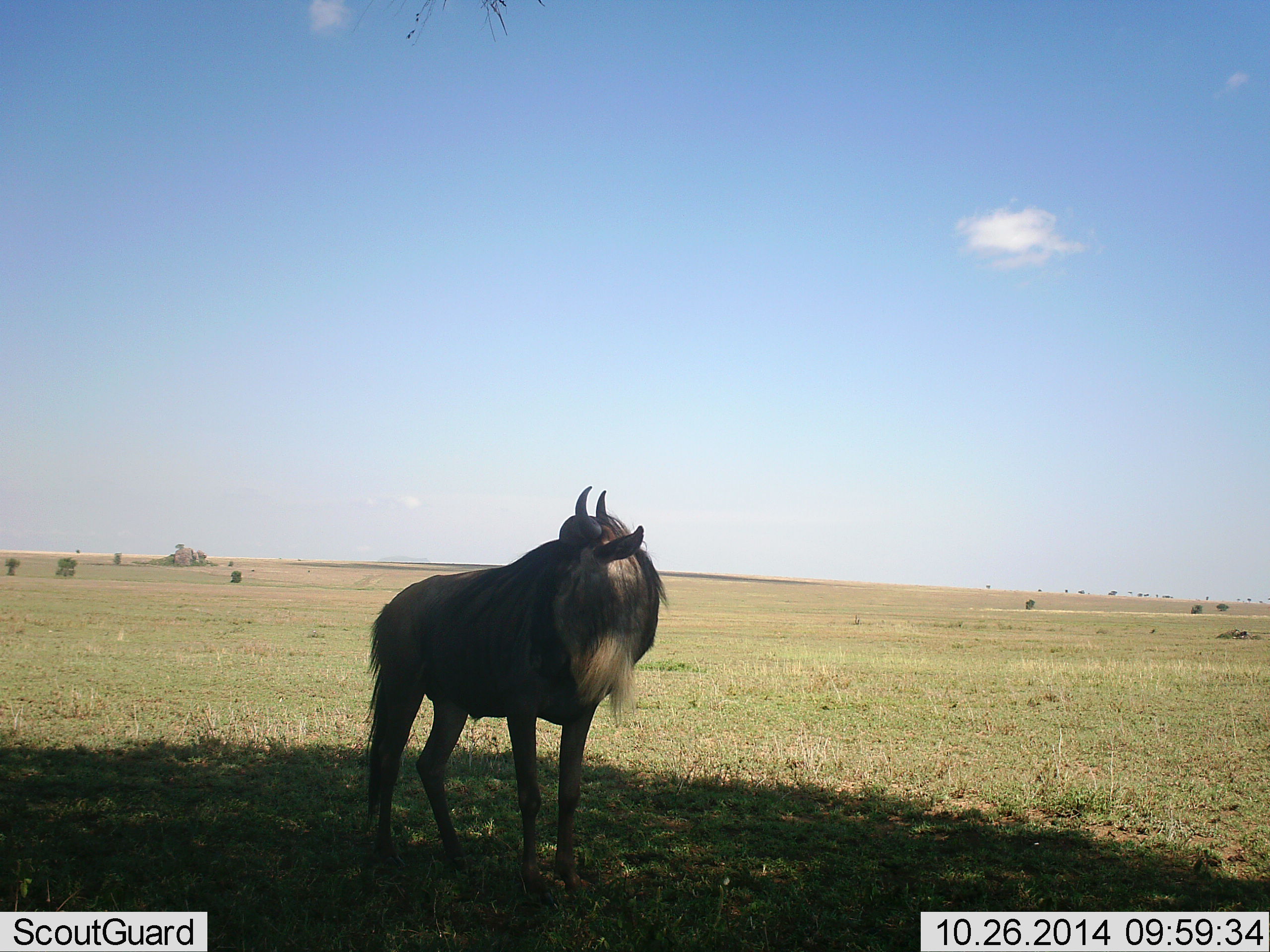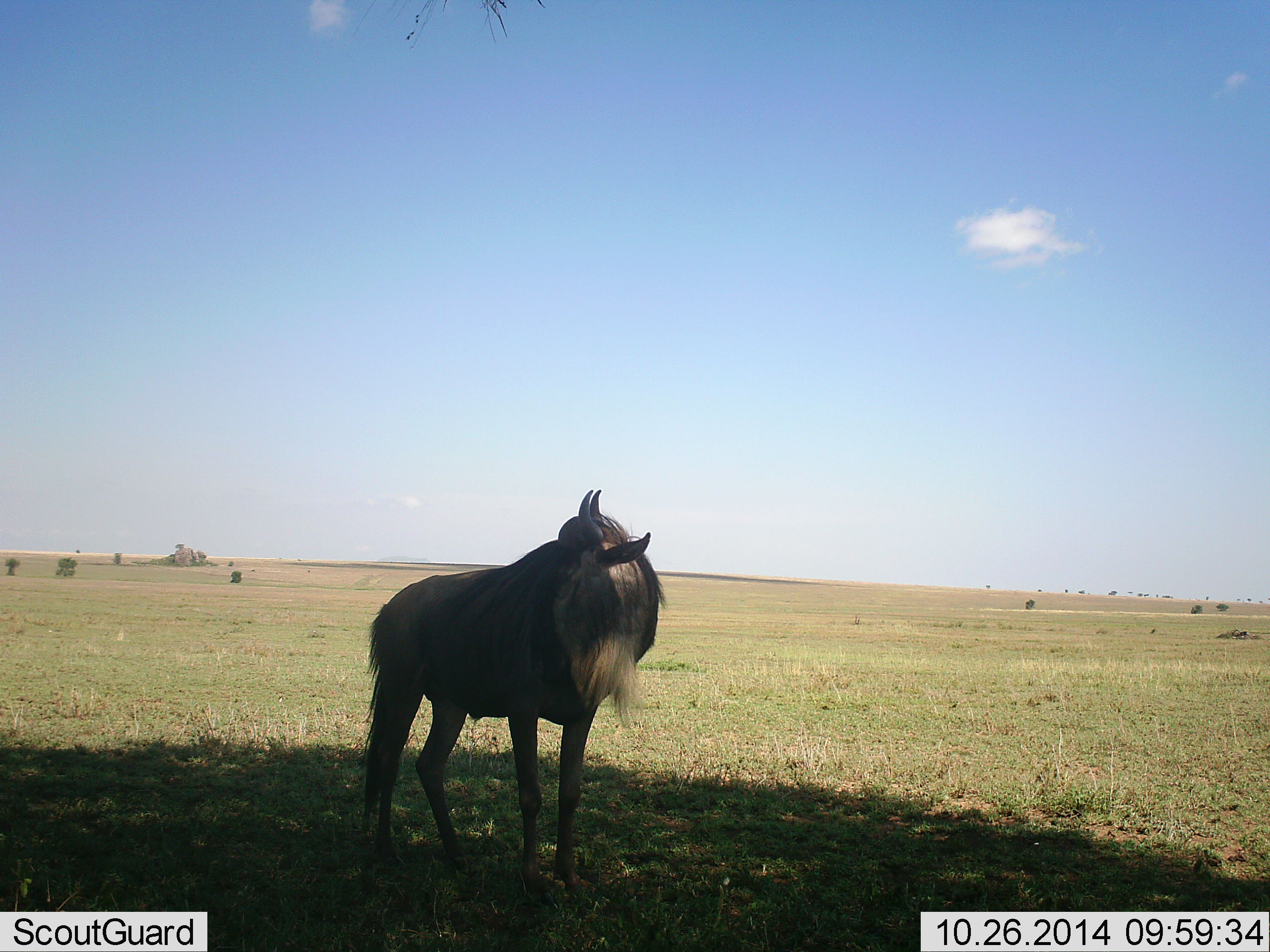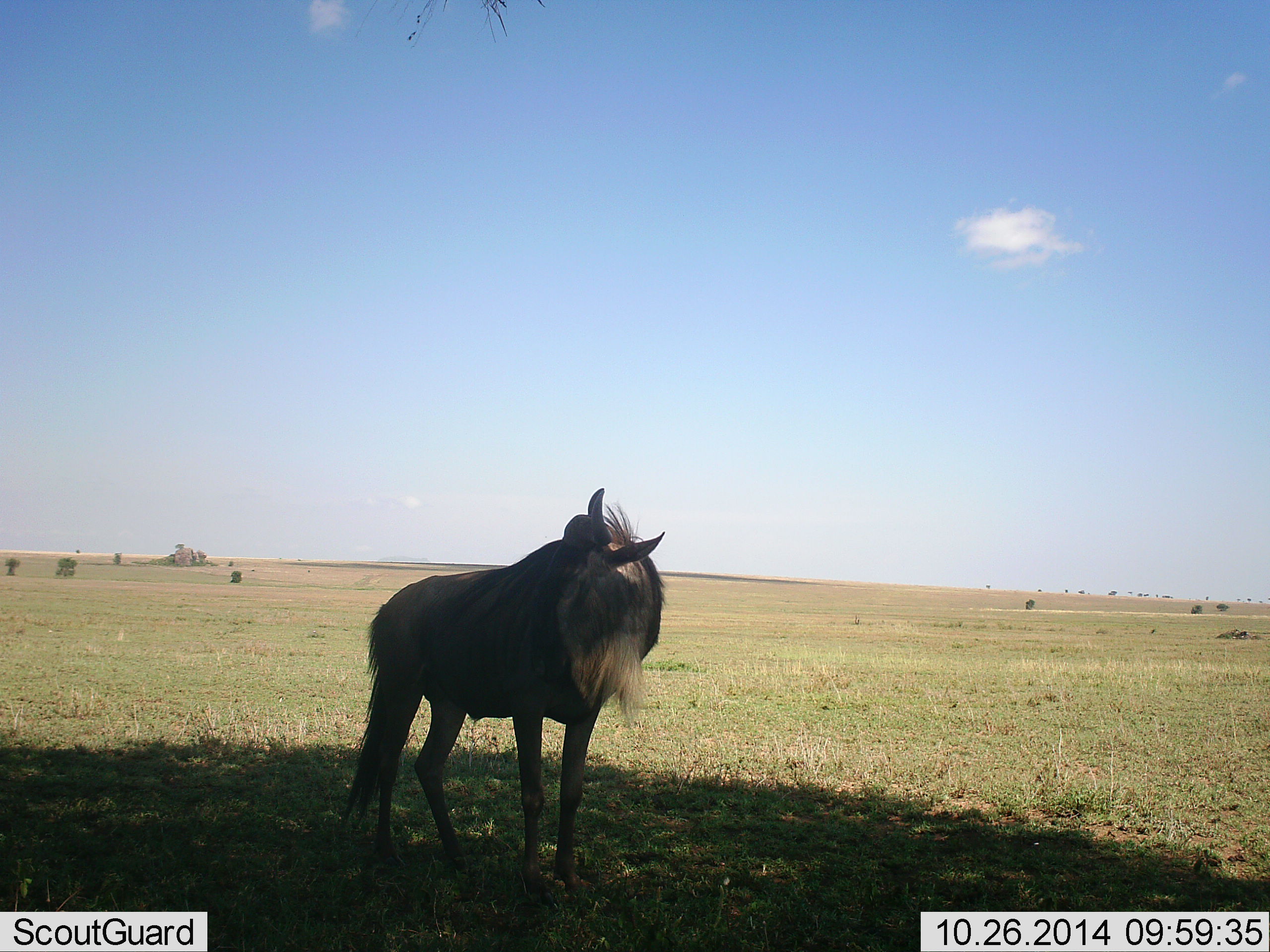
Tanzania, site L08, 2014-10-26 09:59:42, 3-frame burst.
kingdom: Animalia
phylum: Chordata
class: Mammalia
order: Artiodactyla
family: Bovidae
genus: Connochaetes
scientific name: Connochaetes taurinus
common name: blue wildebeest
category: wildebeest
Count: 1.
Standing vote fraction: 90%.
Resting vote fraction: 10%.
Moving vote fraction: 0%.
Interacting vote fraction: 0%.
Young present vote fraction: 0%.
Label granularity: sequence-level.